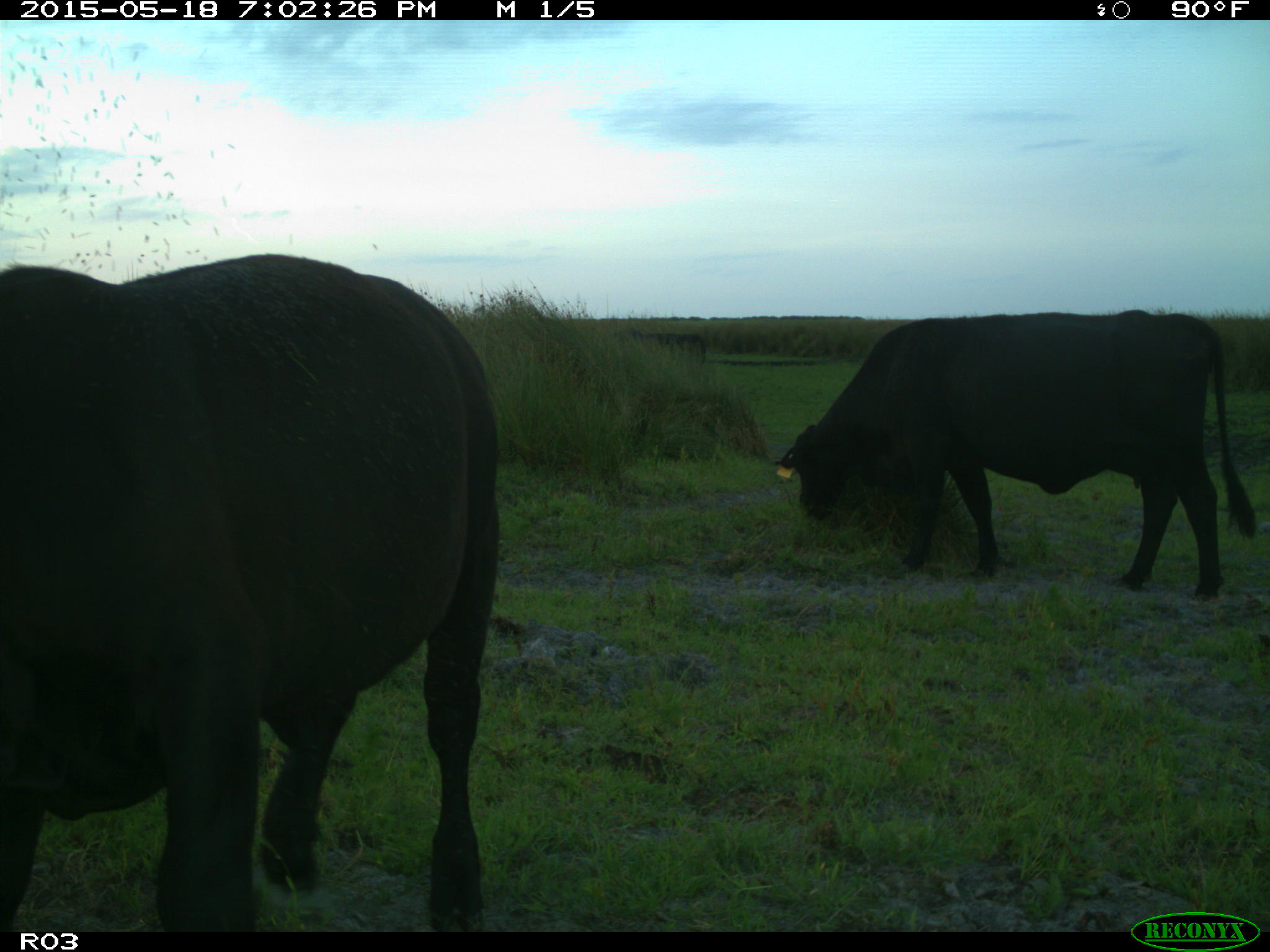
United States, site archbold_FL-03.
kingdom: Animalia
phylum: Chordata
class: Mammalia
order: Artiodactyla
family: Bovidae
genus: Bos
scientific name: Bos taurus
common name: domestic cow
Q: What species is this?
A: Bos taurus (domestic cow).